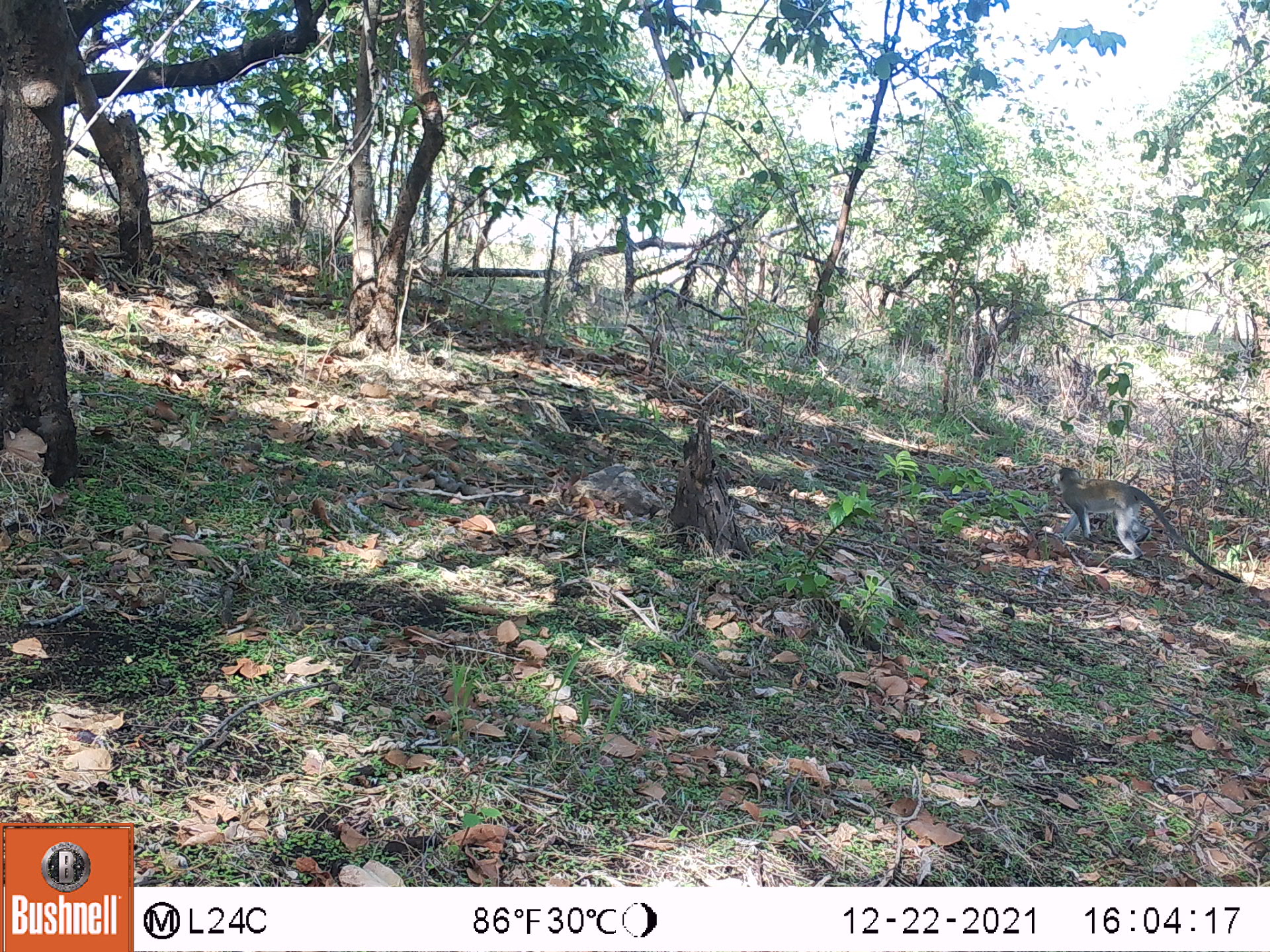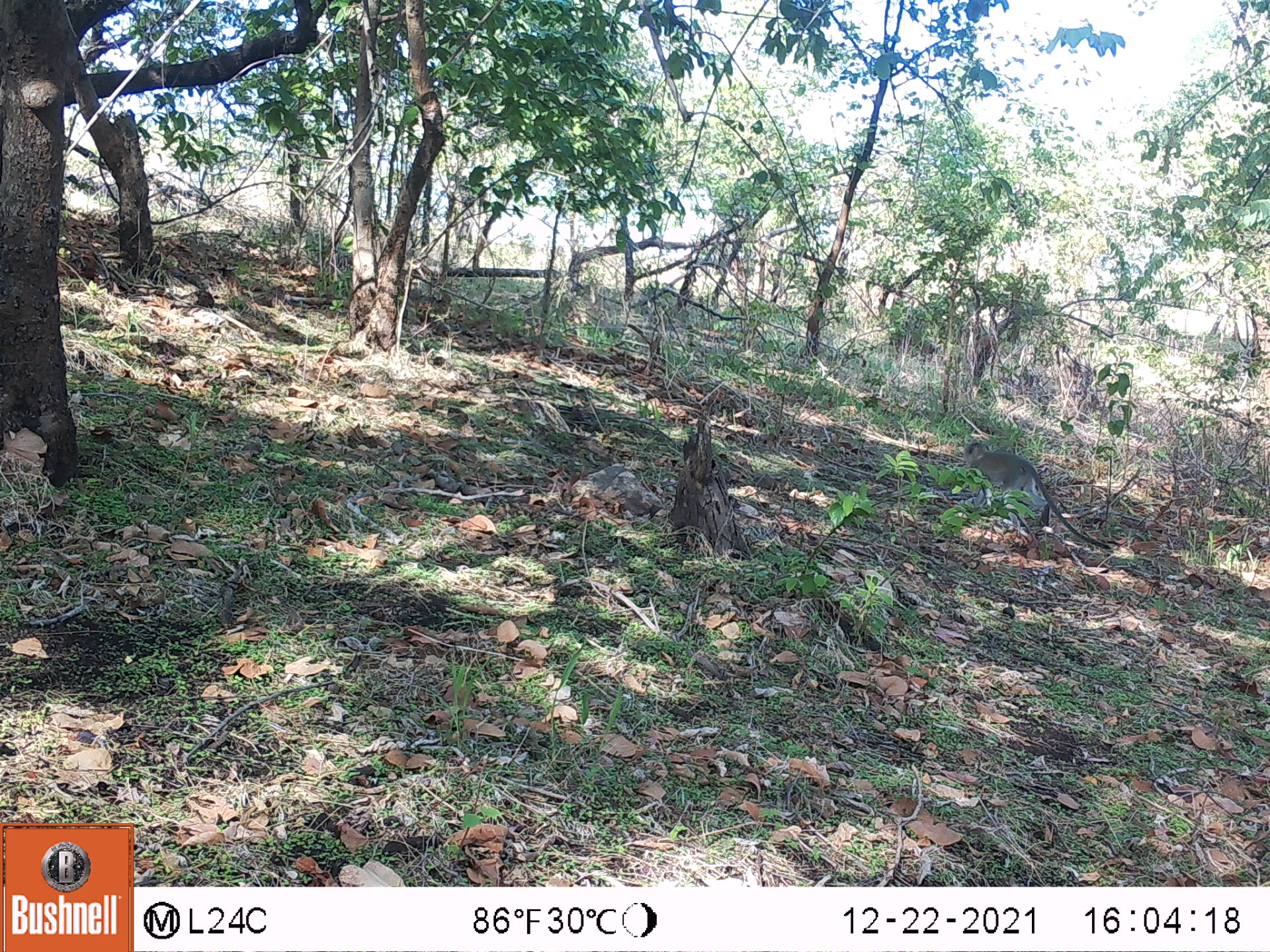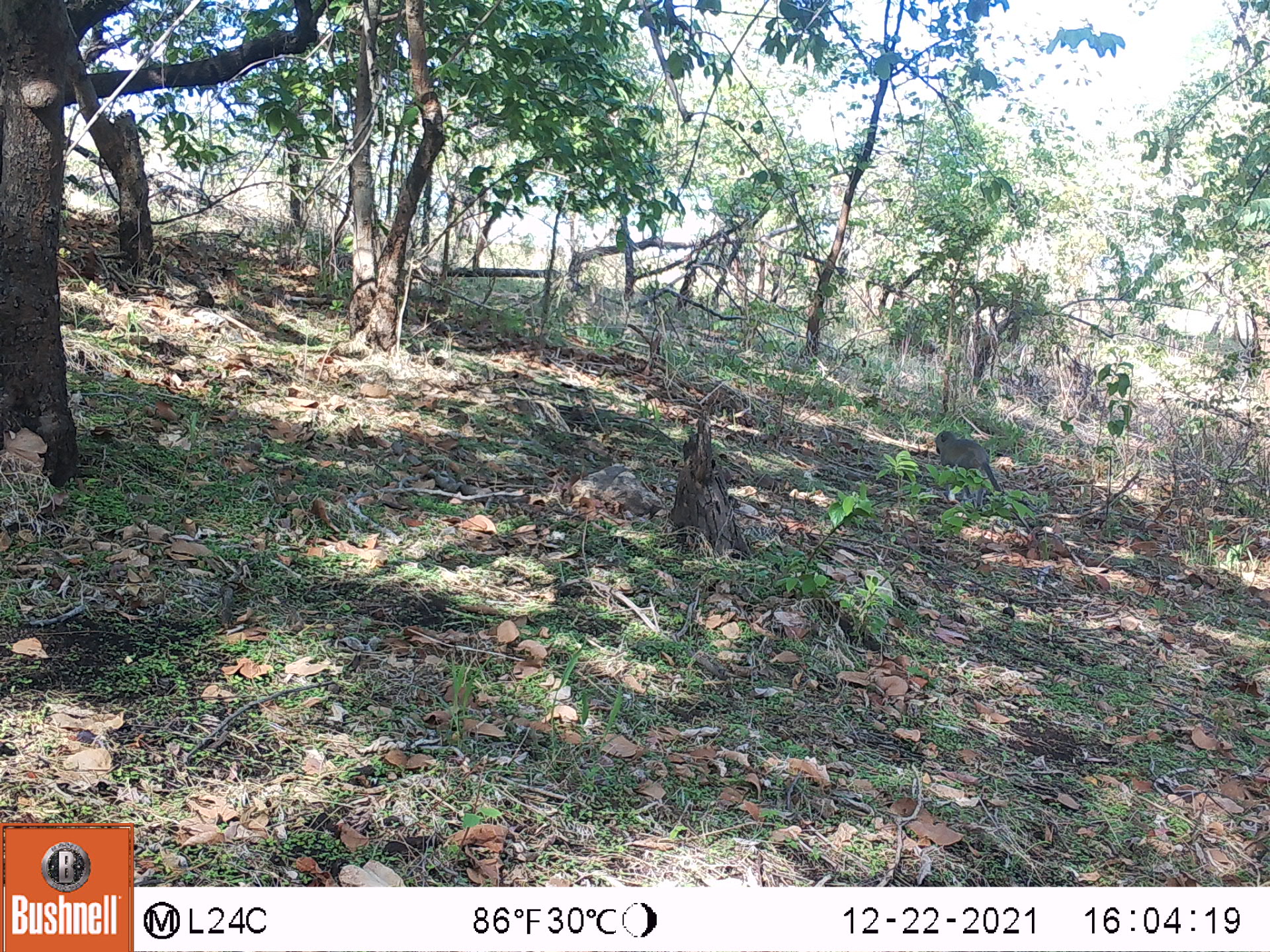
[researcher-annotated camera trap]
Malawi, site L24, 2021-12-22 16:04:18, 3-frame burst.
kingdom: Animalia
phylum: Chordata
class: Mammalia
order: Primates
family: Cercopithecidae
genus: Chlorocebus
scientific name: Chlorocebus pygerythrus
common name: vervet monkey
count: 1